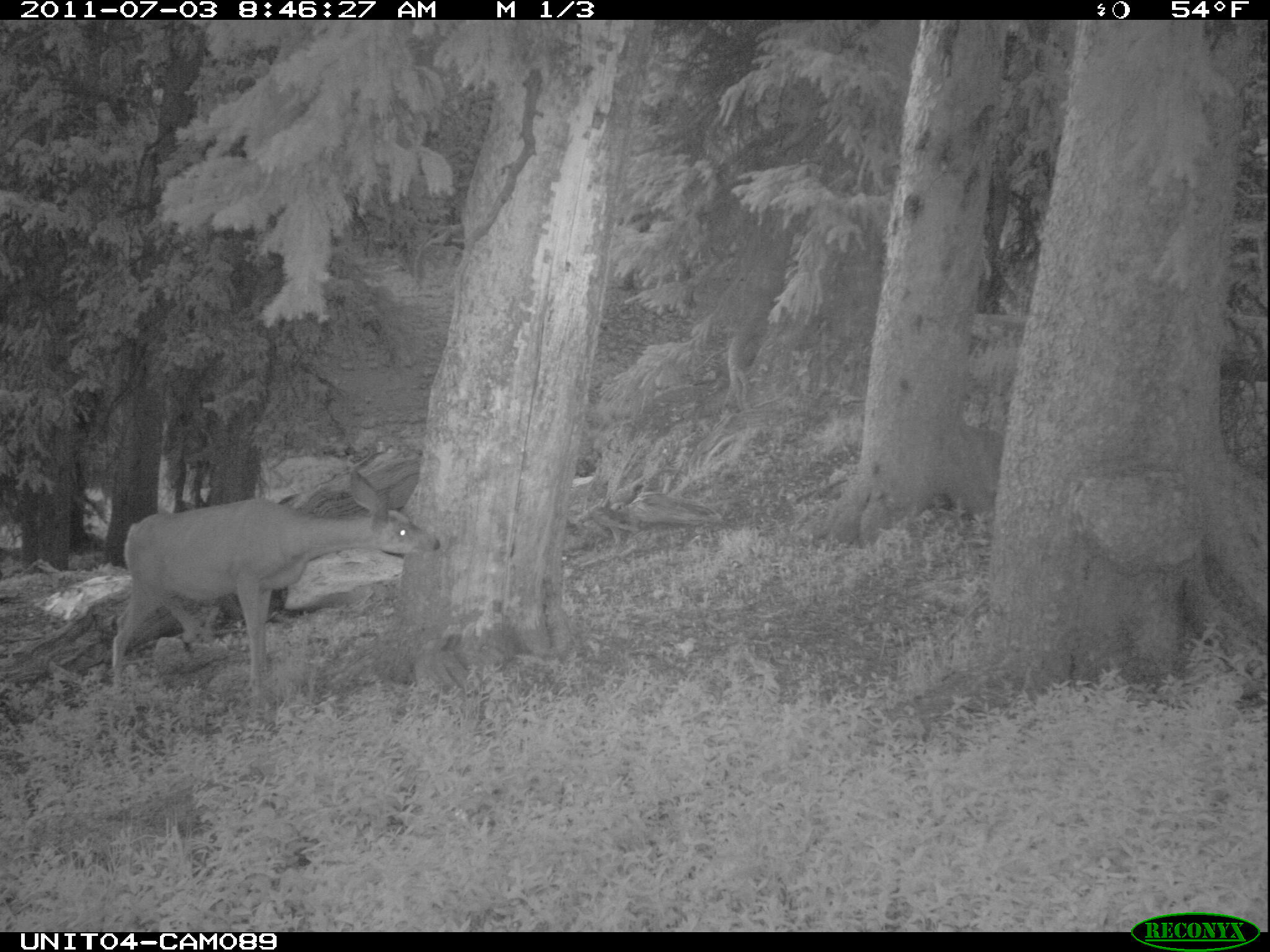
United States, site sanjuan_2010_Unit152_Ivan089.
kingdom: Animalia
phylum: Chordata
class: Mammalia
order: Artiodactyla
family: Cervidae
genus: Odocoileus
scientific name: Odocoileus hemionus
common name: mule deer